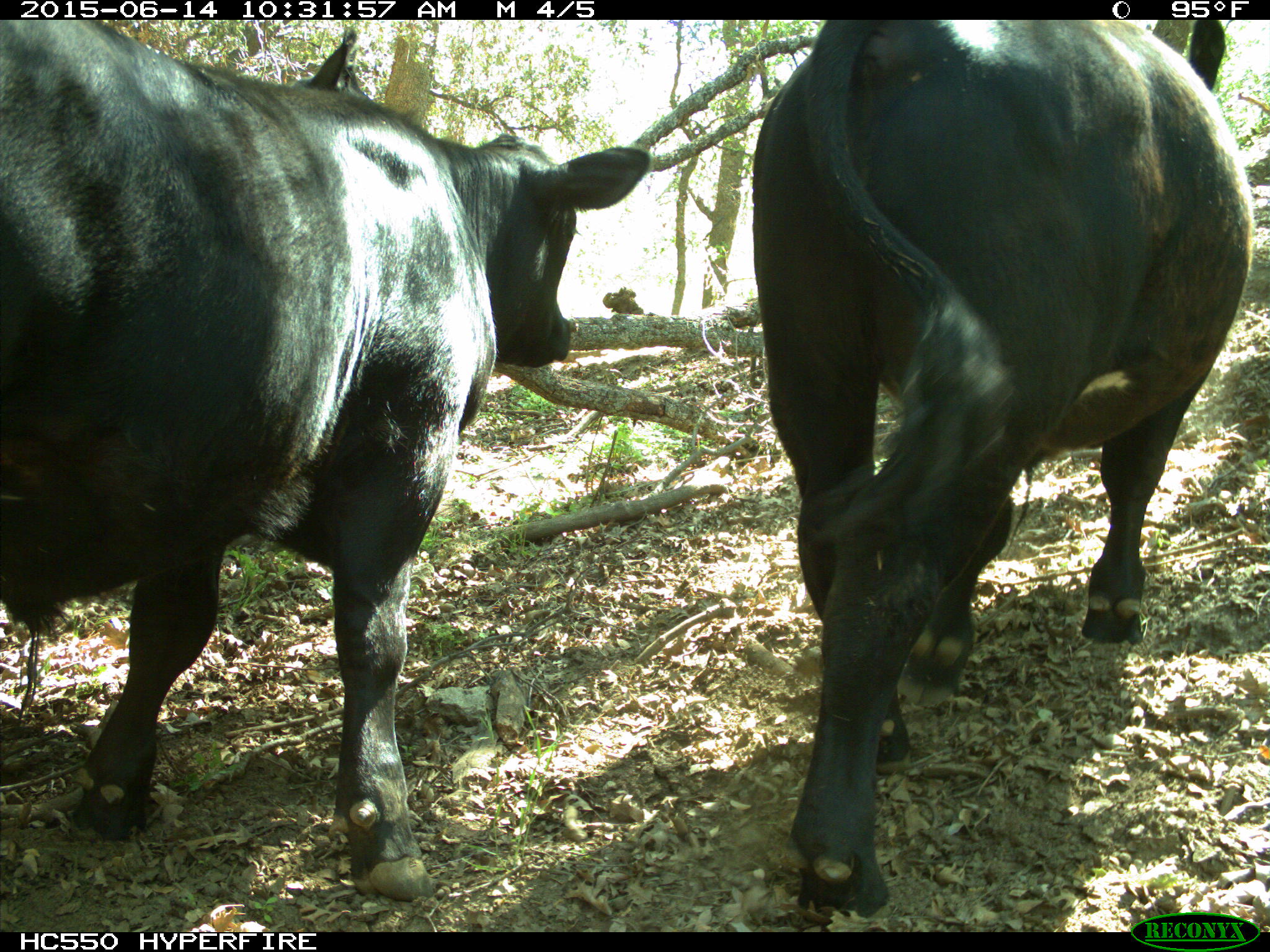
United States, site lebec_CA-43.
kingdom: Animalia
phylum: Chordata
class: Mammalia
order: Artiodactyla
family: Bovidae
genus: Bos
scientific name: Bos taurus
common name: domestic cow